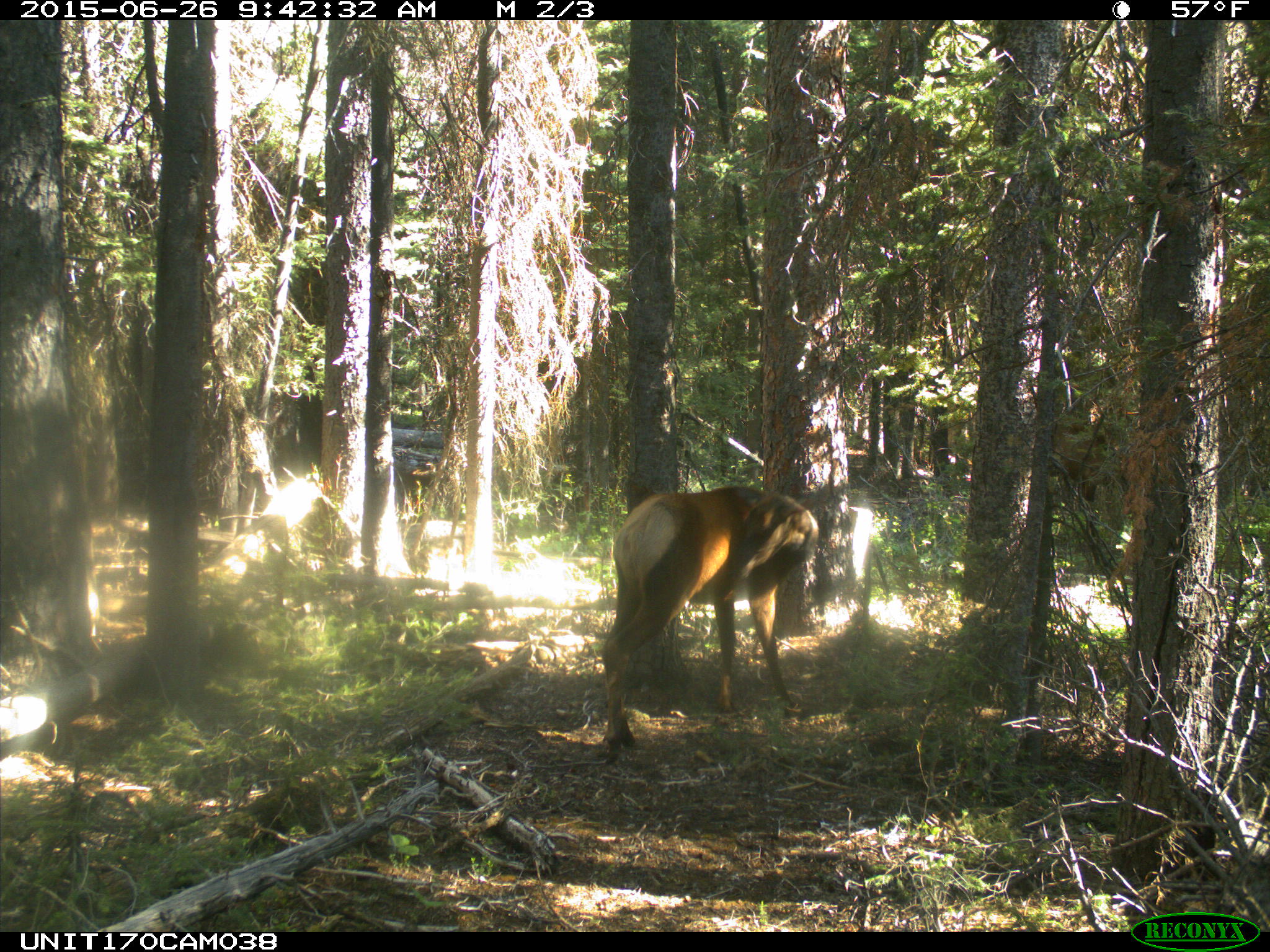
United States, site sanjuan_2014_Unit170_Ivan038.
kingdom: Animalia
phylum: Chordata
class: Mammalia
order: Artiodactyla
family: Cervidae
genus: Cervus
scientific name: Cervus elaphus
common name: red deer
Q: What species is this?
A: Cervus elaphus (red deer).